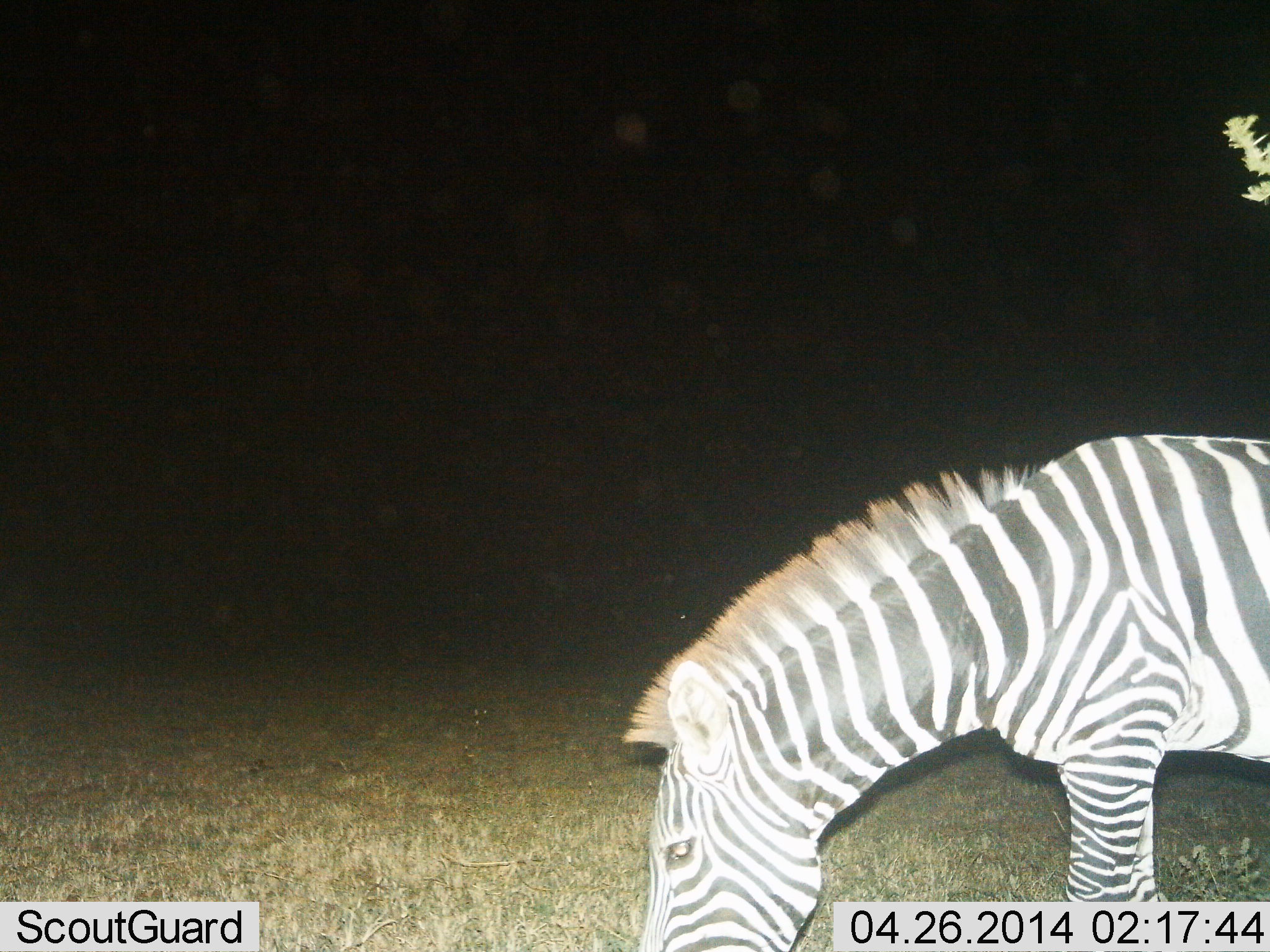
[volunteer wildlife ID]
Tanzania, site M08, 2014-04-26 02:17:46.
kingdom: Animalia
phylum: Chordata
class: Mammalia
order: Perissodactyla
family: Equidae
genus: Equus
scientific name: Equus quagga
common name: plains zebra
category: zebra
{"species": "zebra (plains zebra) (Equus quagga)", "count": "1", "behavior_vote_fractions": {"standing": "22%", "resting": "0%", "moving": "3%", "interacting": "0%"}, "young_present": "0%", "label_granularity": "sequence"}